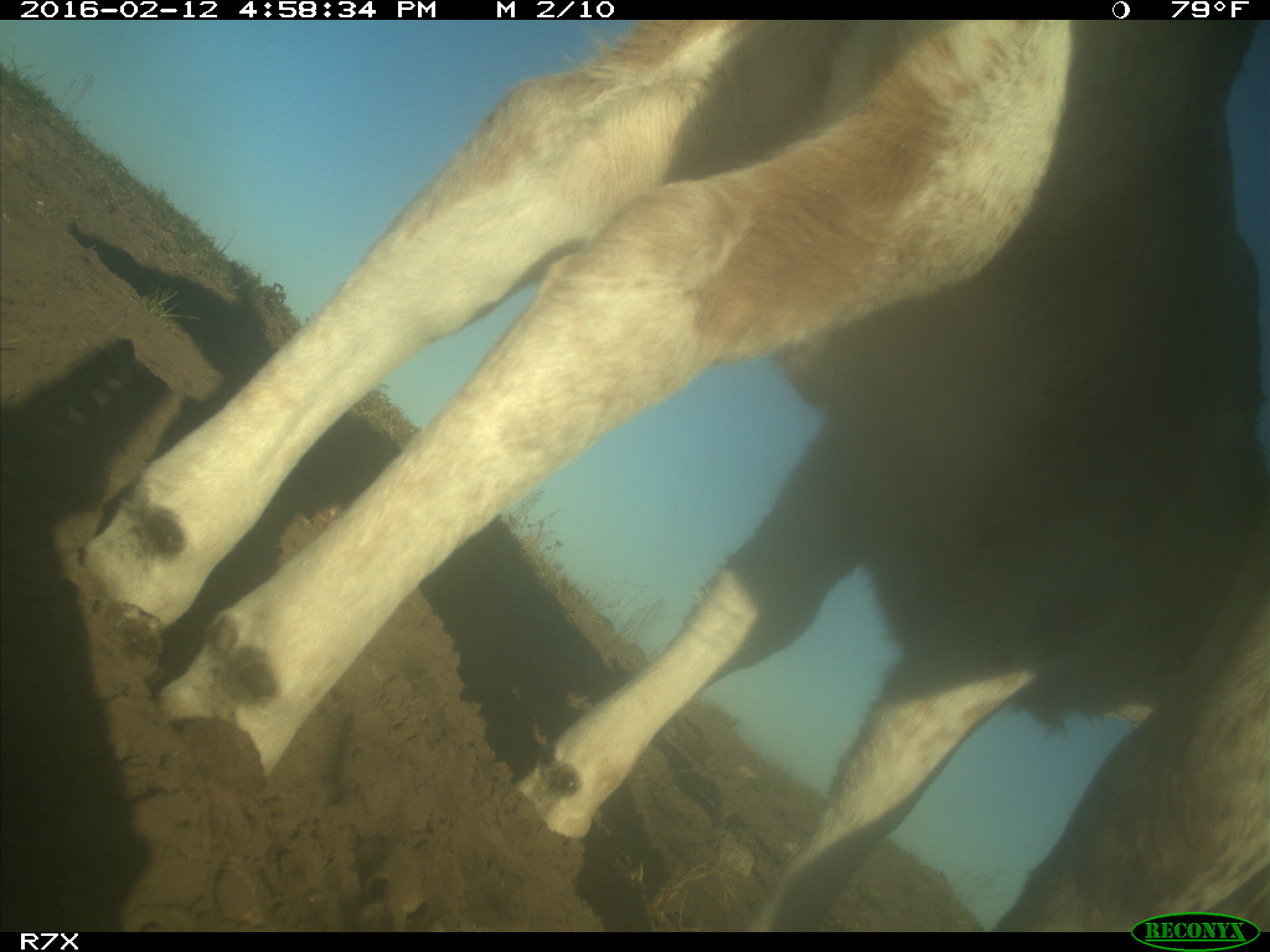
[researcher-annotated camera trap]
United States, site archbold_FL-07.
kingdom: Animalia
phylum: Chordata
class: Mammalia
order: Artiodactyla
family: Bovidae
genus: Bos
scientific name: Bos taurus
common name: domestic cow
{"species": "Bos taurus (domestic cow)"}